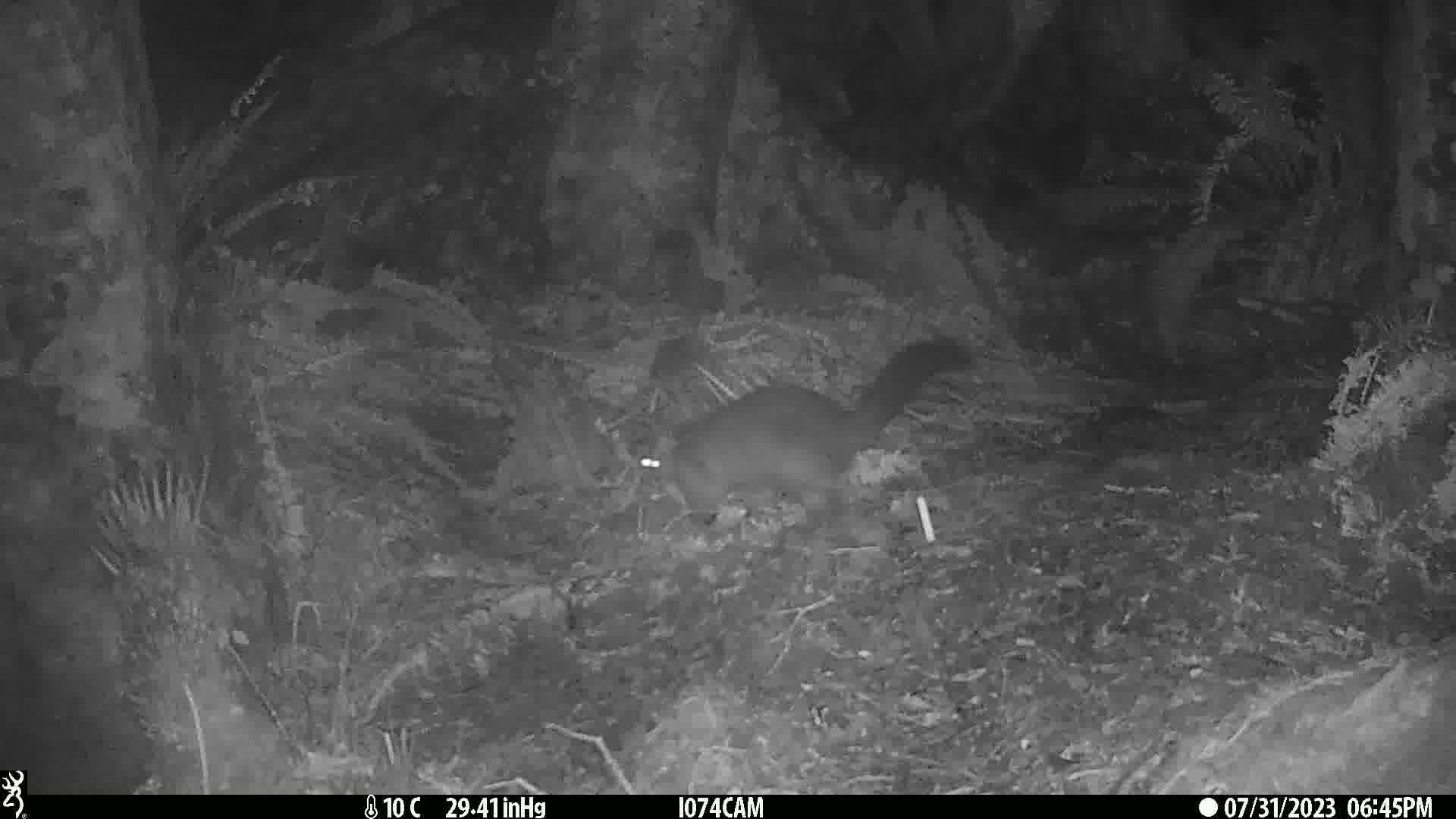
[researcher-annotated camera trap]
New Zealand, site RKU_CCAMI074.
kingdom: Animalia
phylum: Chordata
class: Mammalia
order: Diprotodontia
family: Phalangeridae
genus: Trichosurus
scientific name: Trichosurus vulpecula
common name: common brushtail possum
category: possum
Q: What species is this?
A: Possum (common brushtail possum) (Trichosurus vulpecula).